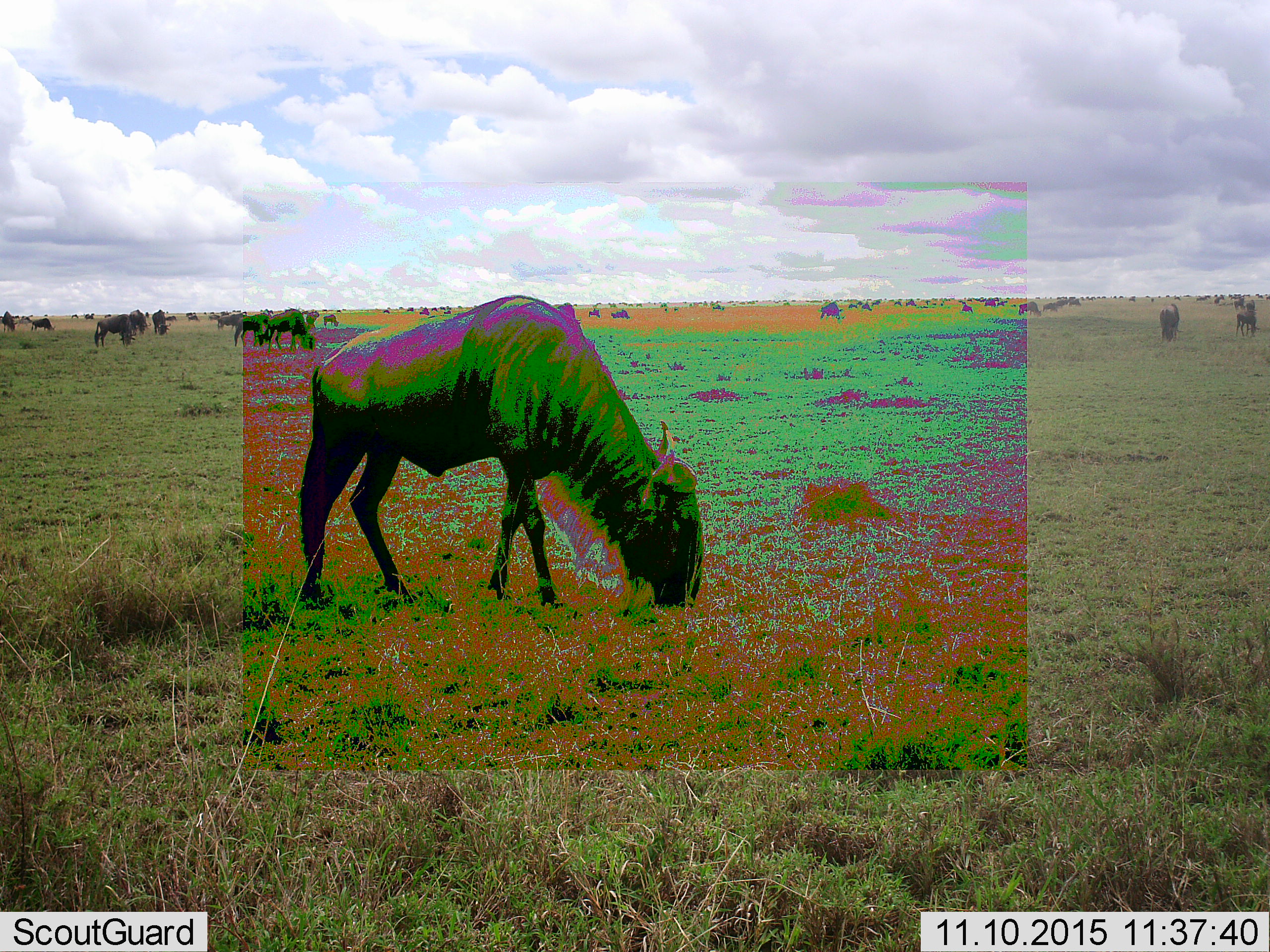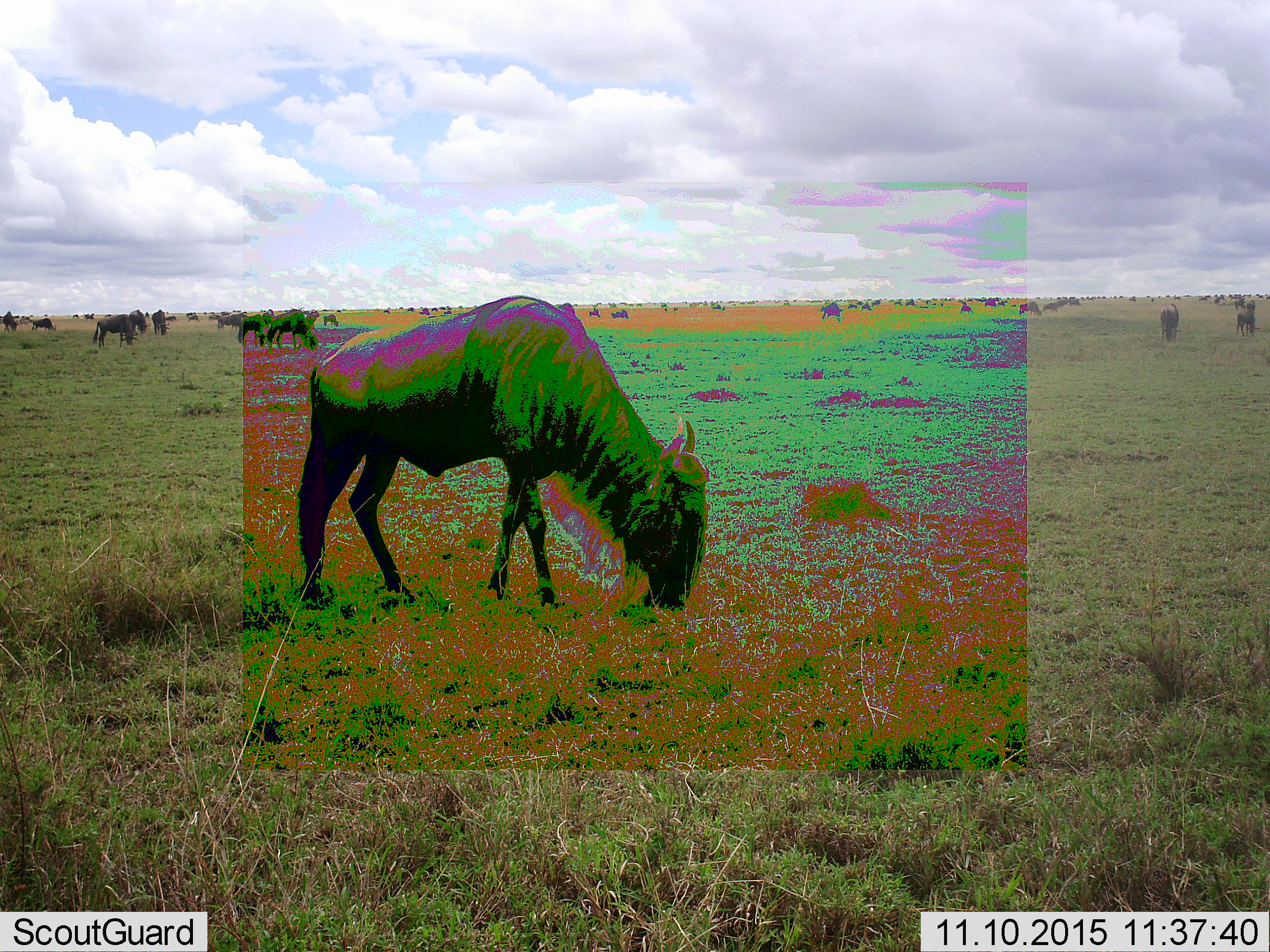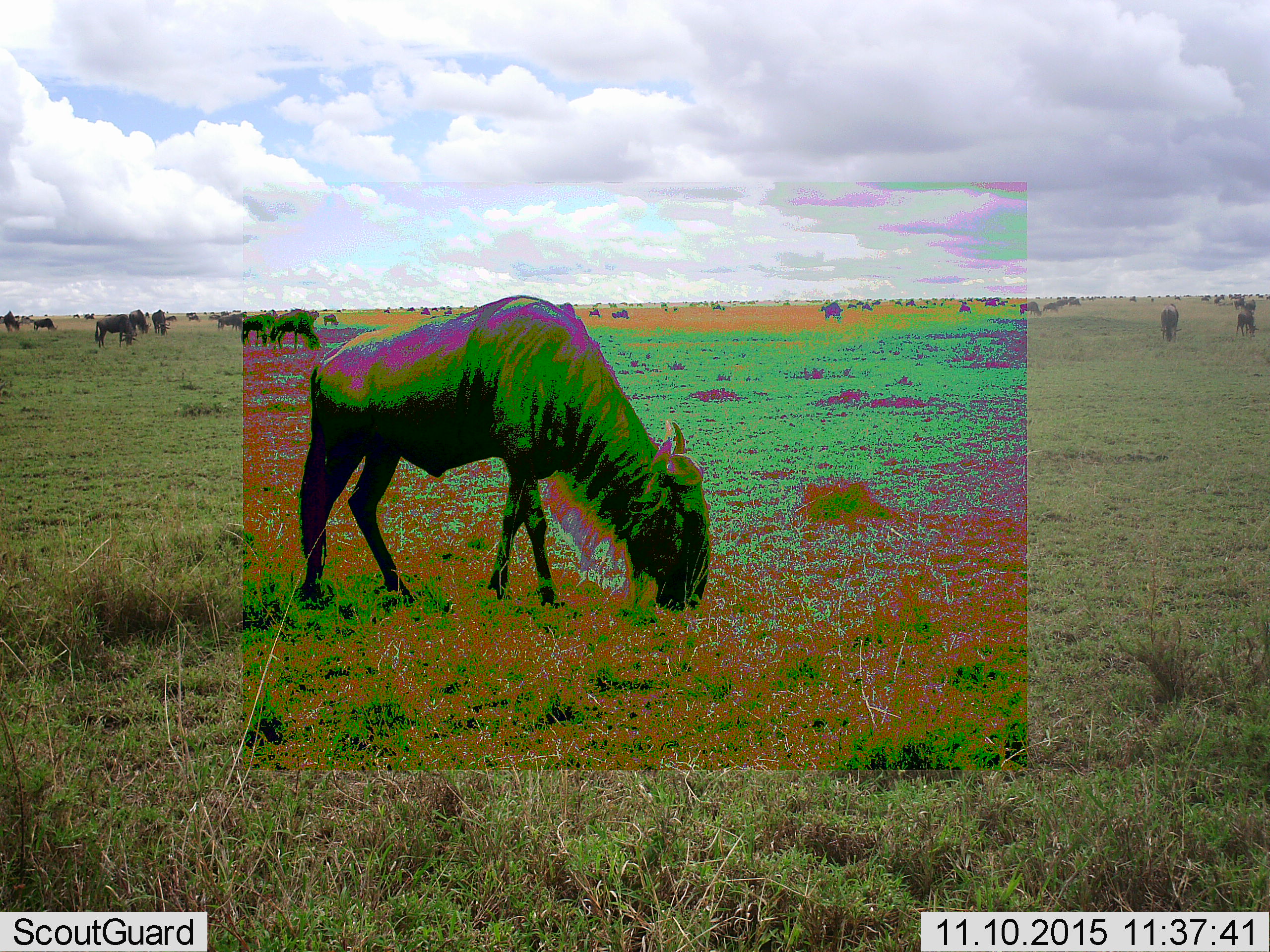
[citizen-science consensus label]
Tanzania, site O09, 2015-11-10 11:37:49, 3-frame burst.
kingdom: Animalia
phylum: Chordata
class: Mammalia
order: Artiodactyla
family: Bovidae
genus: Connochaetes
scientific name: Connochaetes taurinus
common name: blue wildebeest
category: wildebeest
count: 51+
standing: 44%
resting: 0%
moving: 11%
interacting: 0%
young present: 11%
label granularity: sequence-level